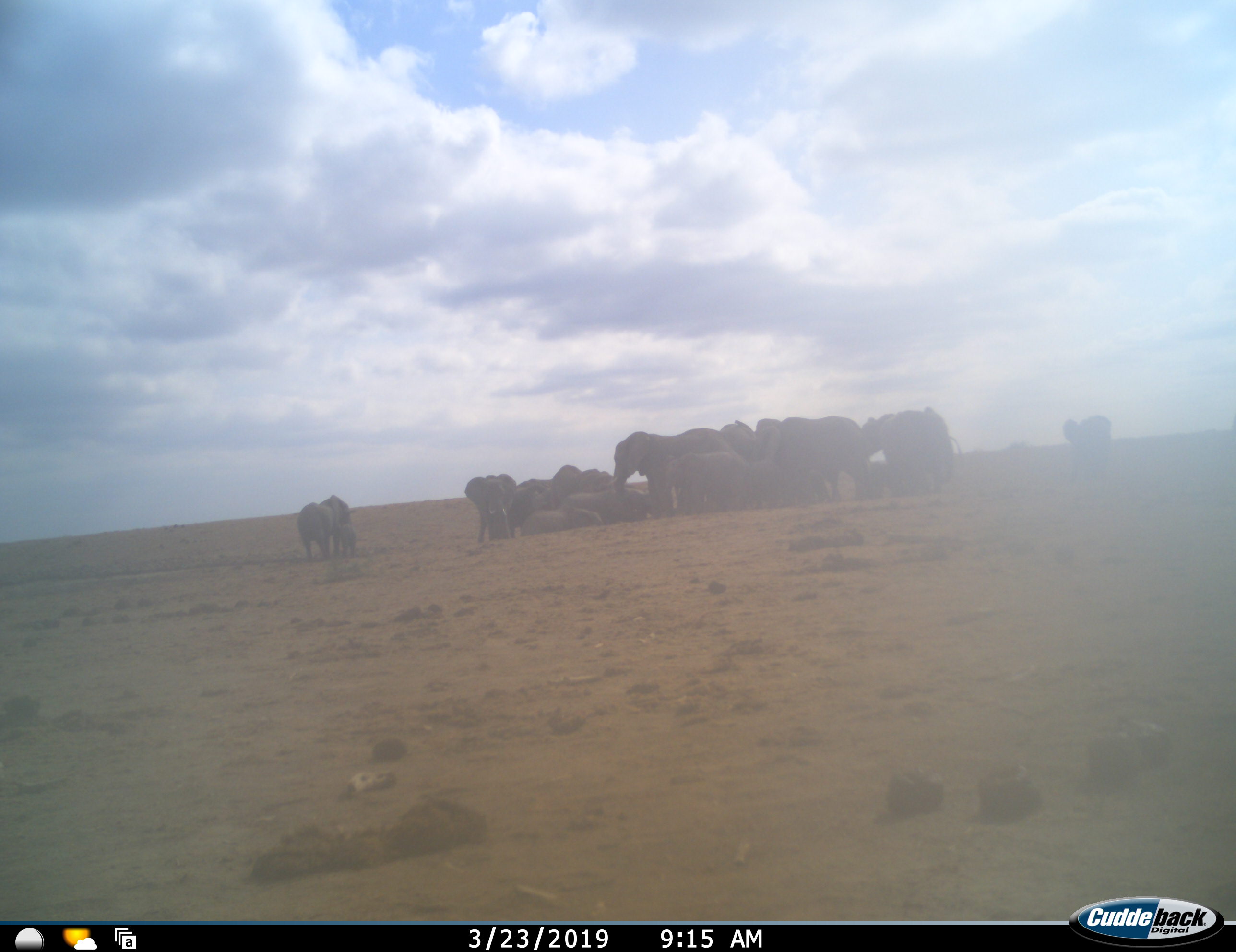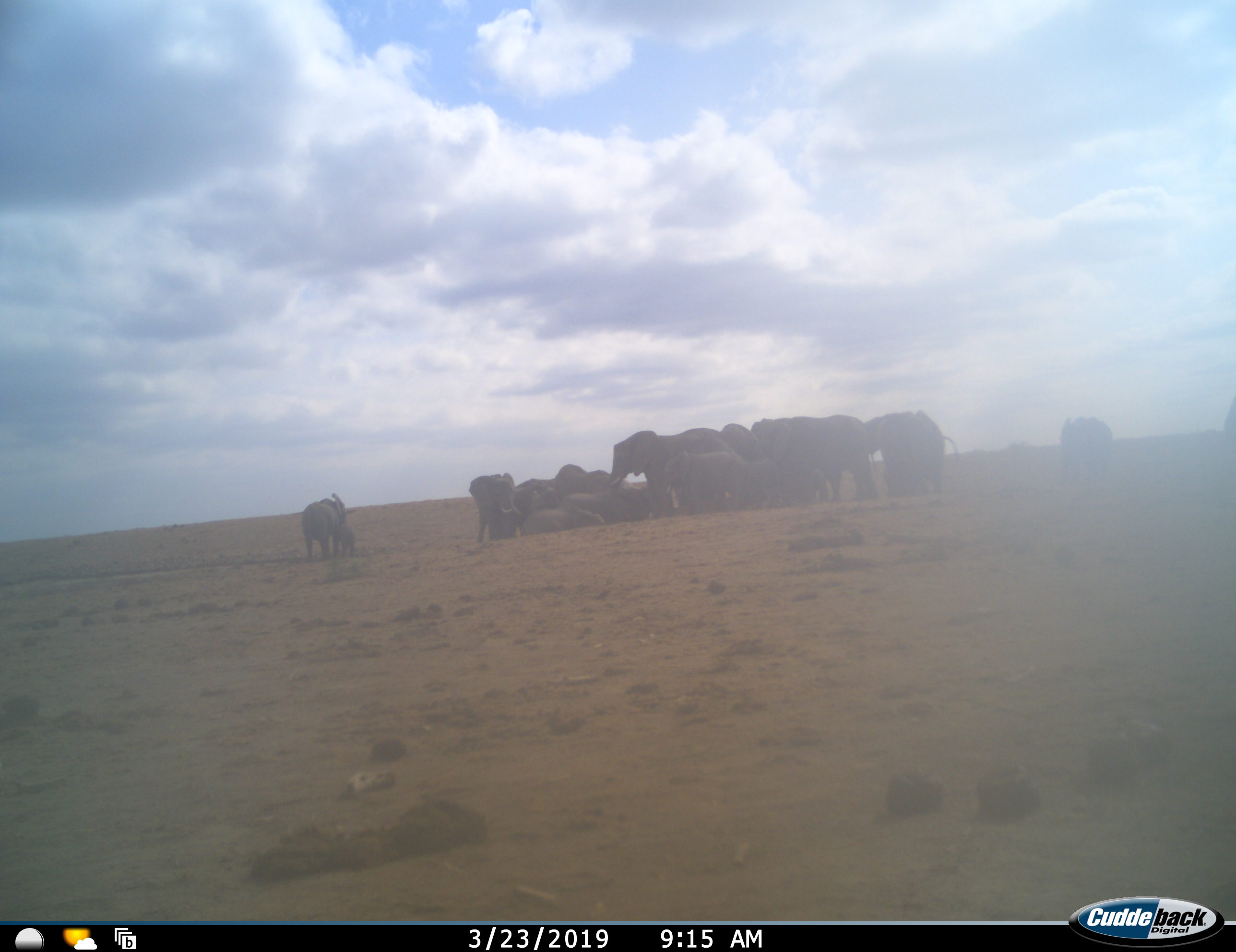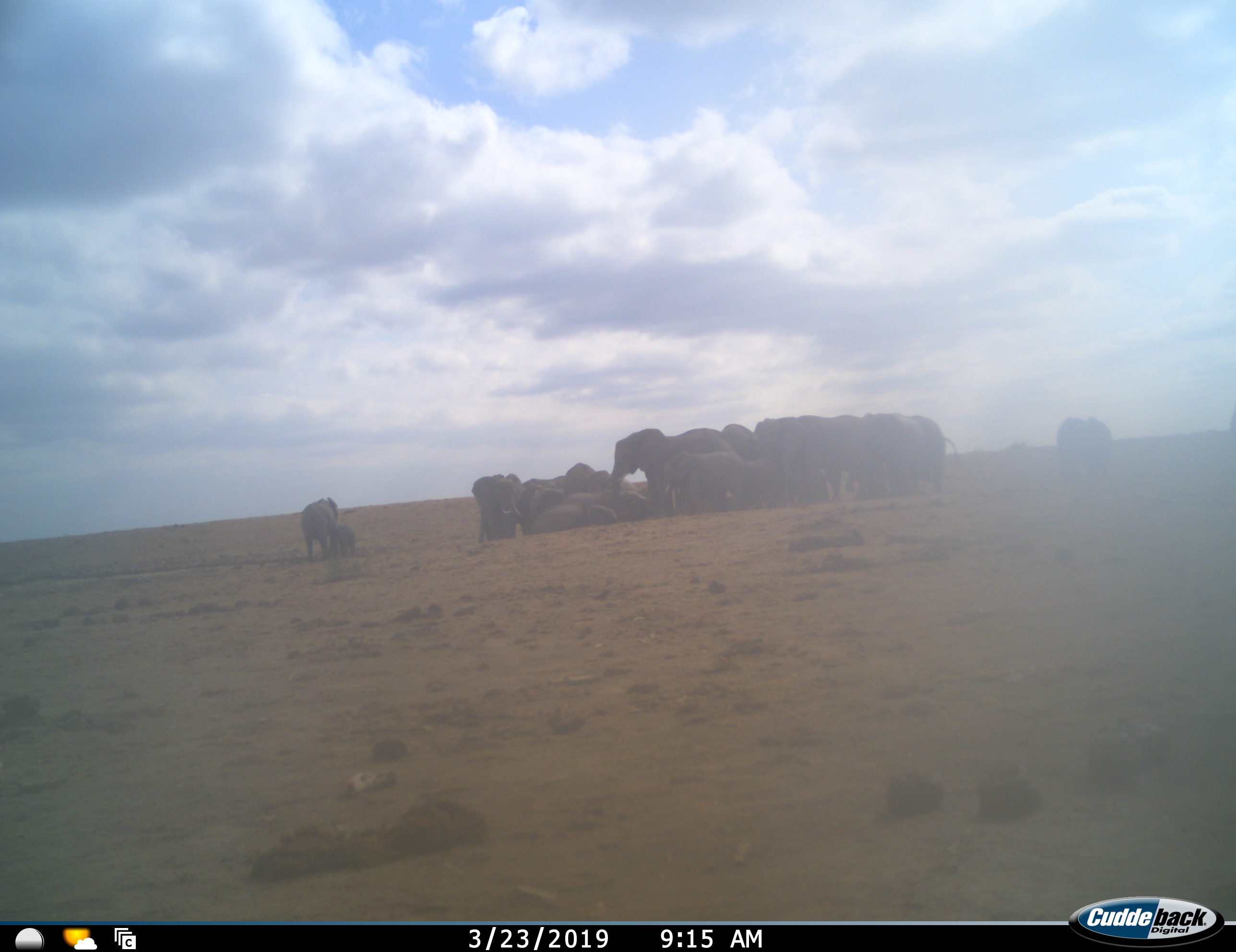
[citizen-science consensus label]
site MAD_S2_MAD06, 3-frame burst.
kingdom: Animalia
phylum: Chordata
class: Mammalia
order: Proboscidea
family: Elephantidae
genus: Loxodonta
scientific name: Loxodonta africana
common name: african bush elephant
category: elephant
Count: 11-50.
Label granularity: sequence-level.